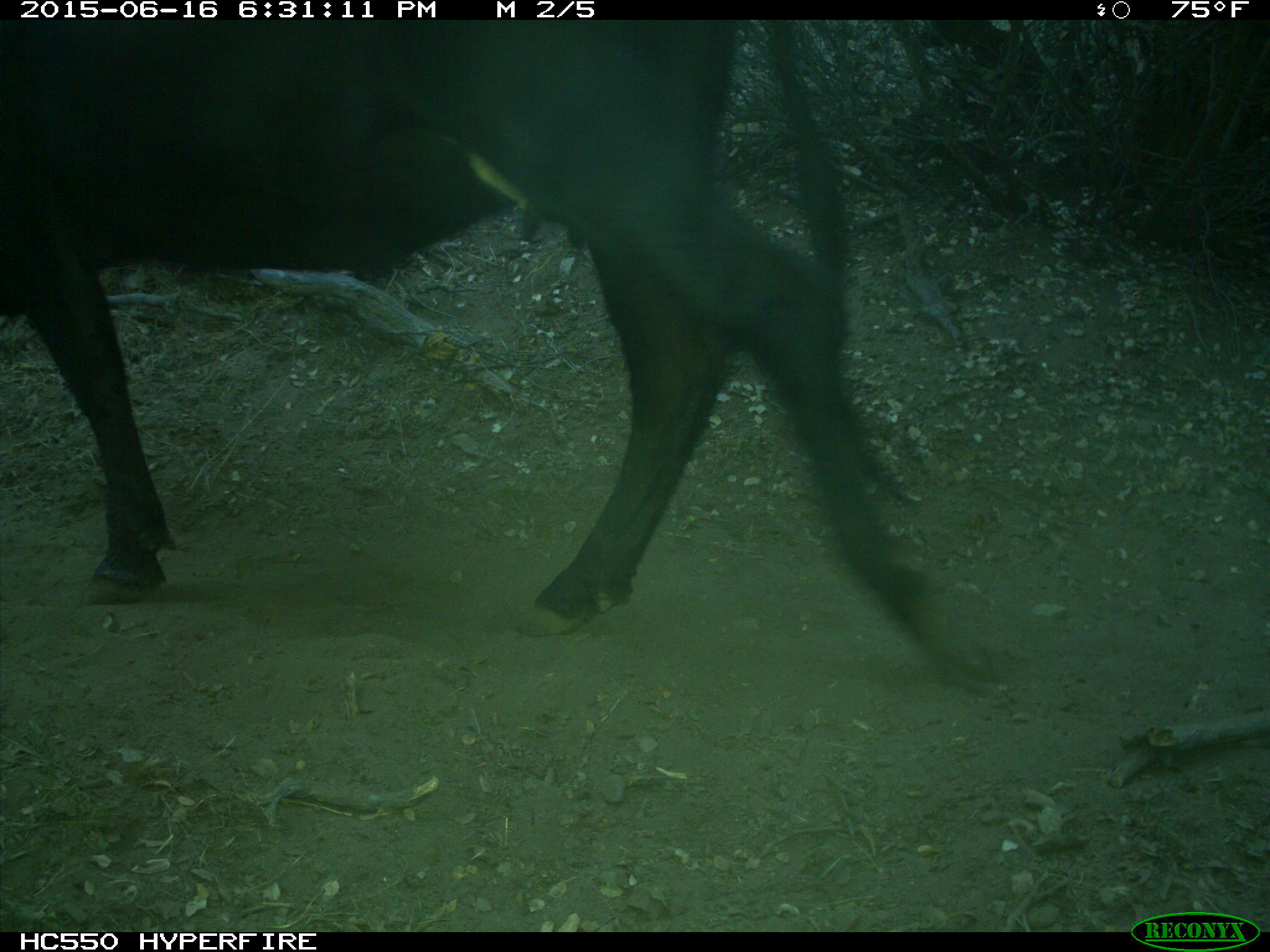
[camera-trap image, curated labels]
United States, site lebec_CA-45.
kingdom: Animalia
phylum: Chordata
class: Mammalia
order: Artiodactyla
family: Bovidae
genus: Bos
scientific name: Bos taurus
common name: domestic cow